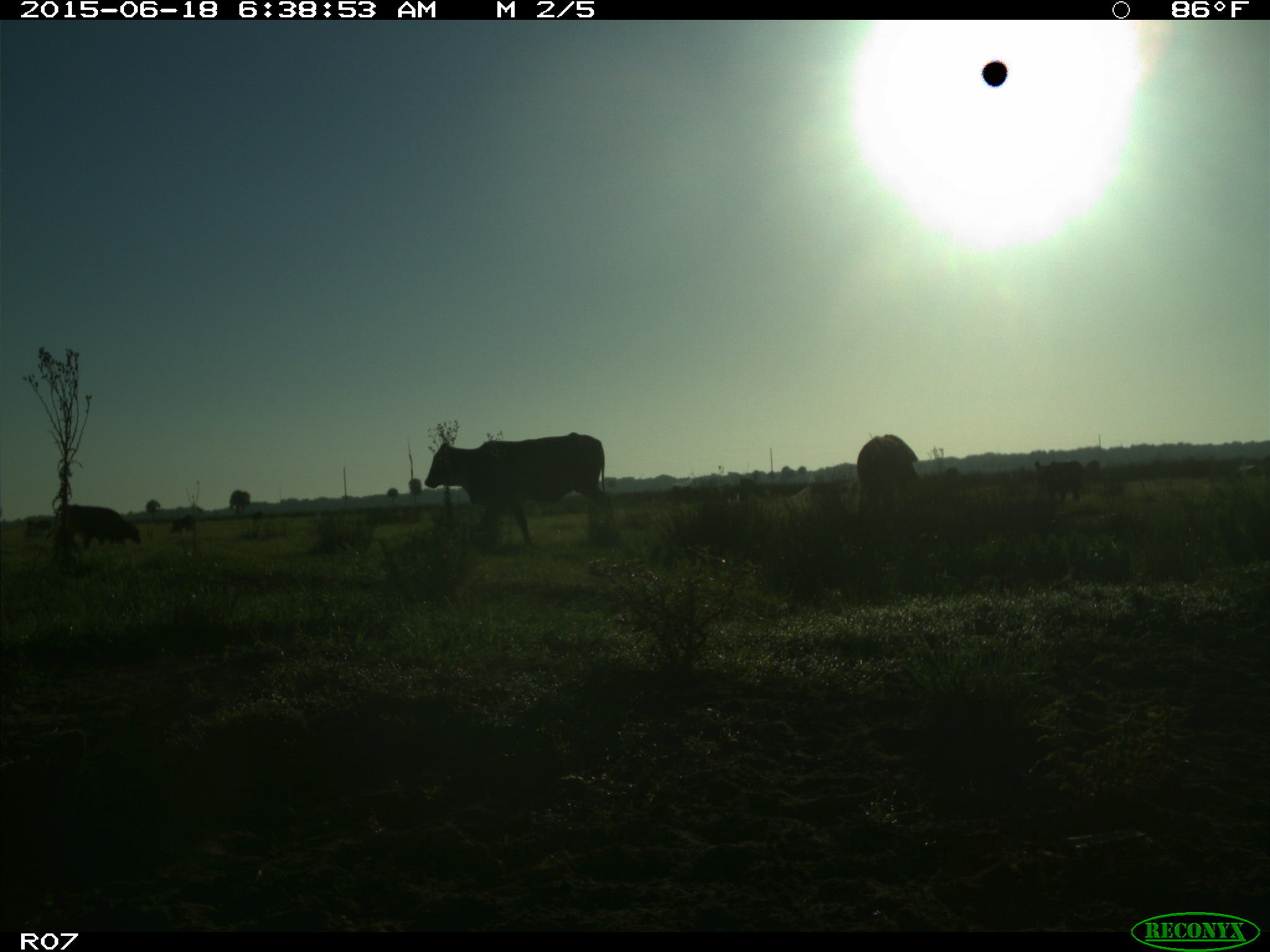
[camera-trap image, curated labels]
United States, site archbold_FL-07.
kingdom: Animalia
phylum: Chordata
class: Mammalia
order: Artiodactyla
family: Bovidae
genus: Bos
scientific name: Bos taurus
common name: domestic cow